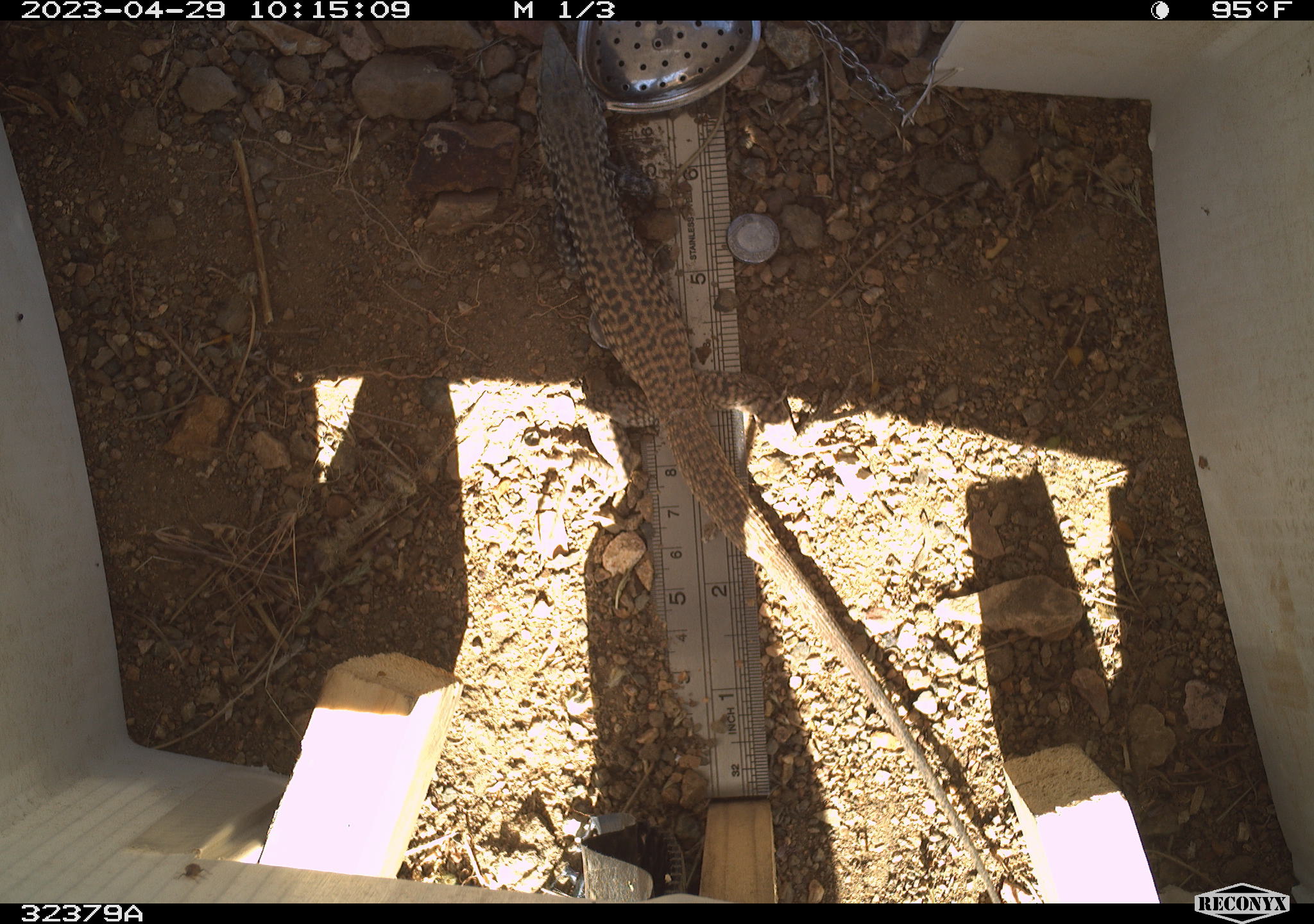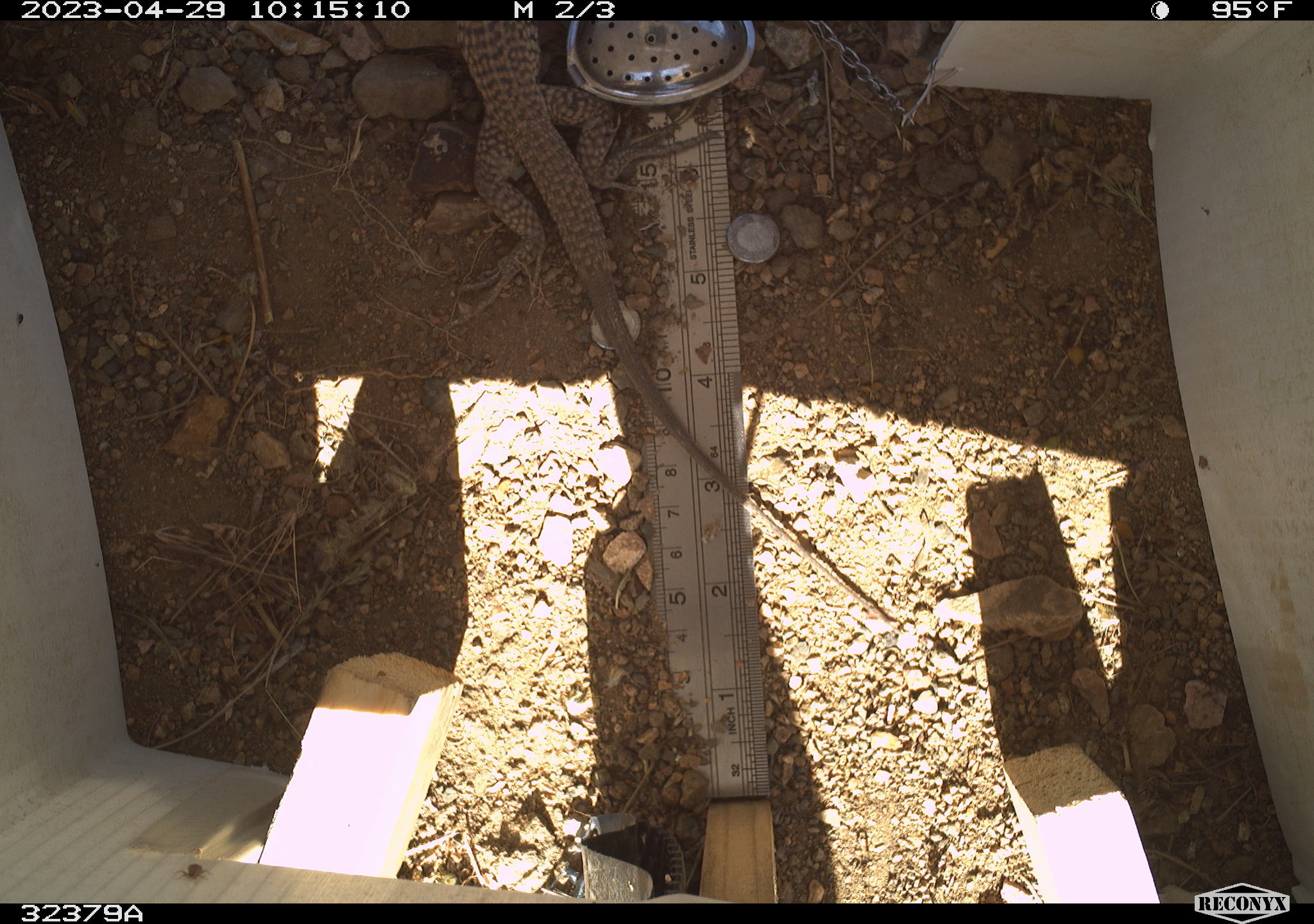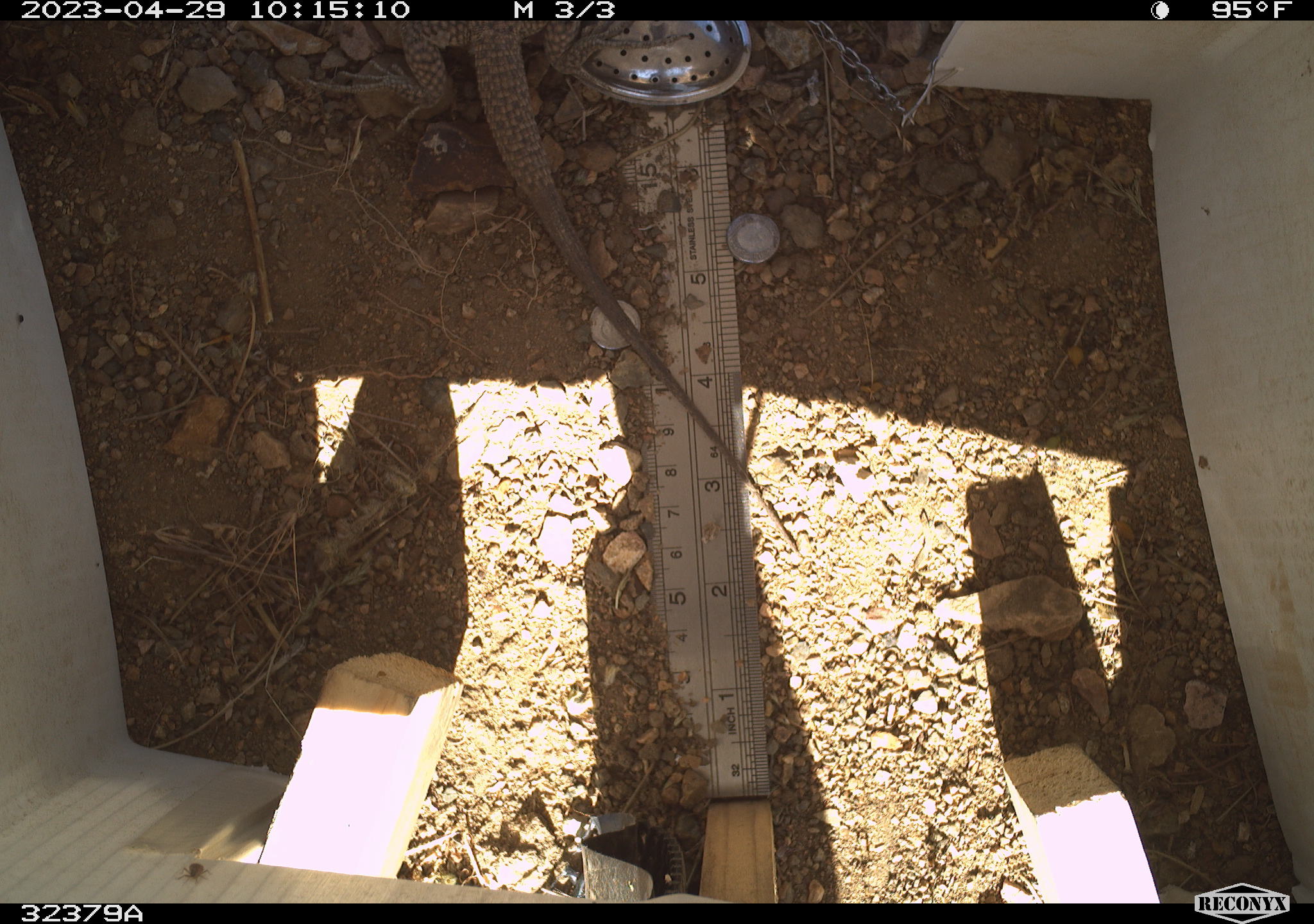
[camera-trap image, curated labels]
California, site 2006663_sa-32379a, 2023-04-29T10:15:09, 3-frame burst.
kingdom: Animalia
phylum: Chordata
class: Reptilia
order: Squamata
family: Teiidae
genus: Aspidoscelis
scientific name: Aspidoscelis tigris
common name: western whiptail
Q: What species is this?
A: Western whiptail (Aspidoscelis tigris).